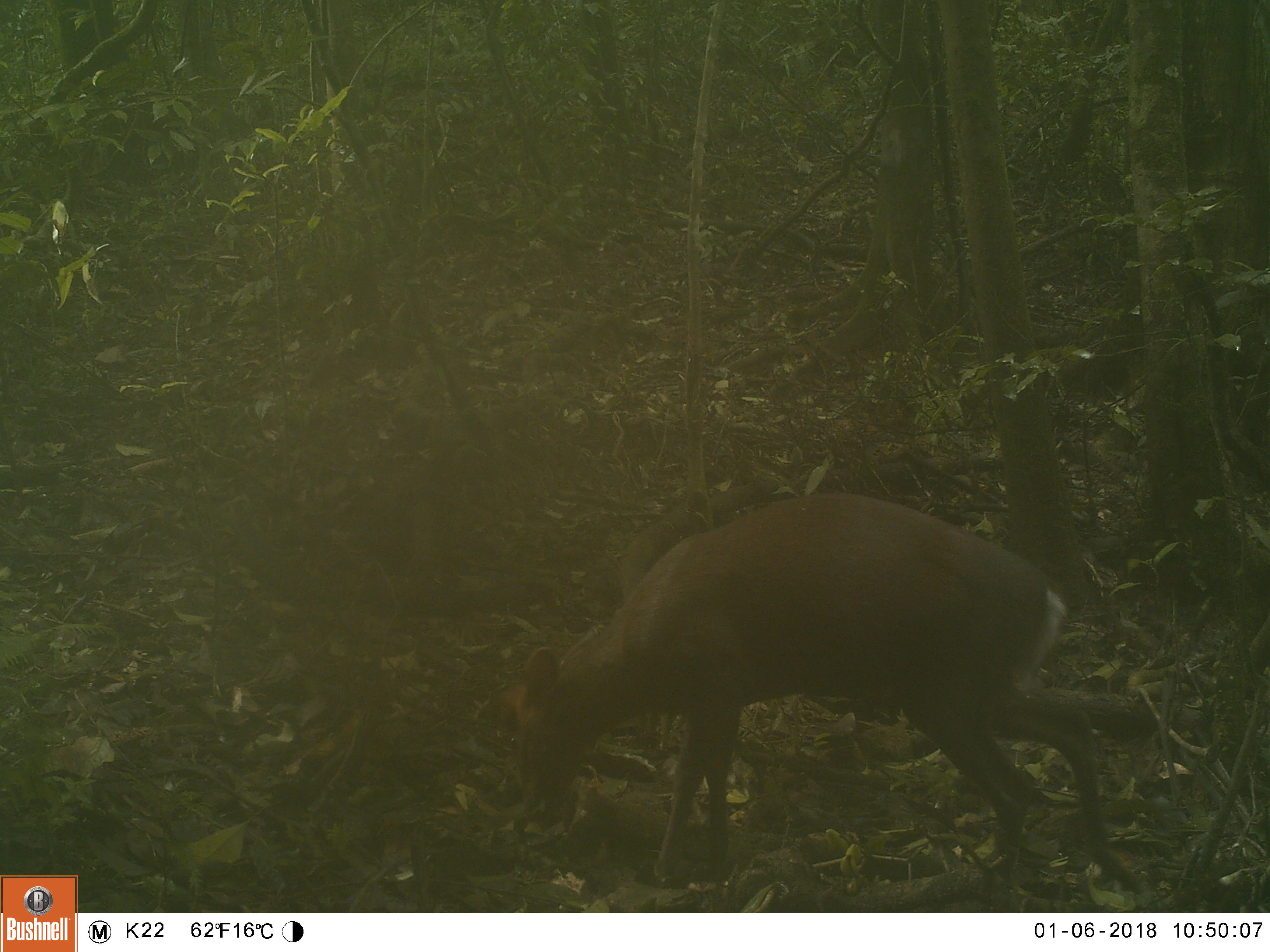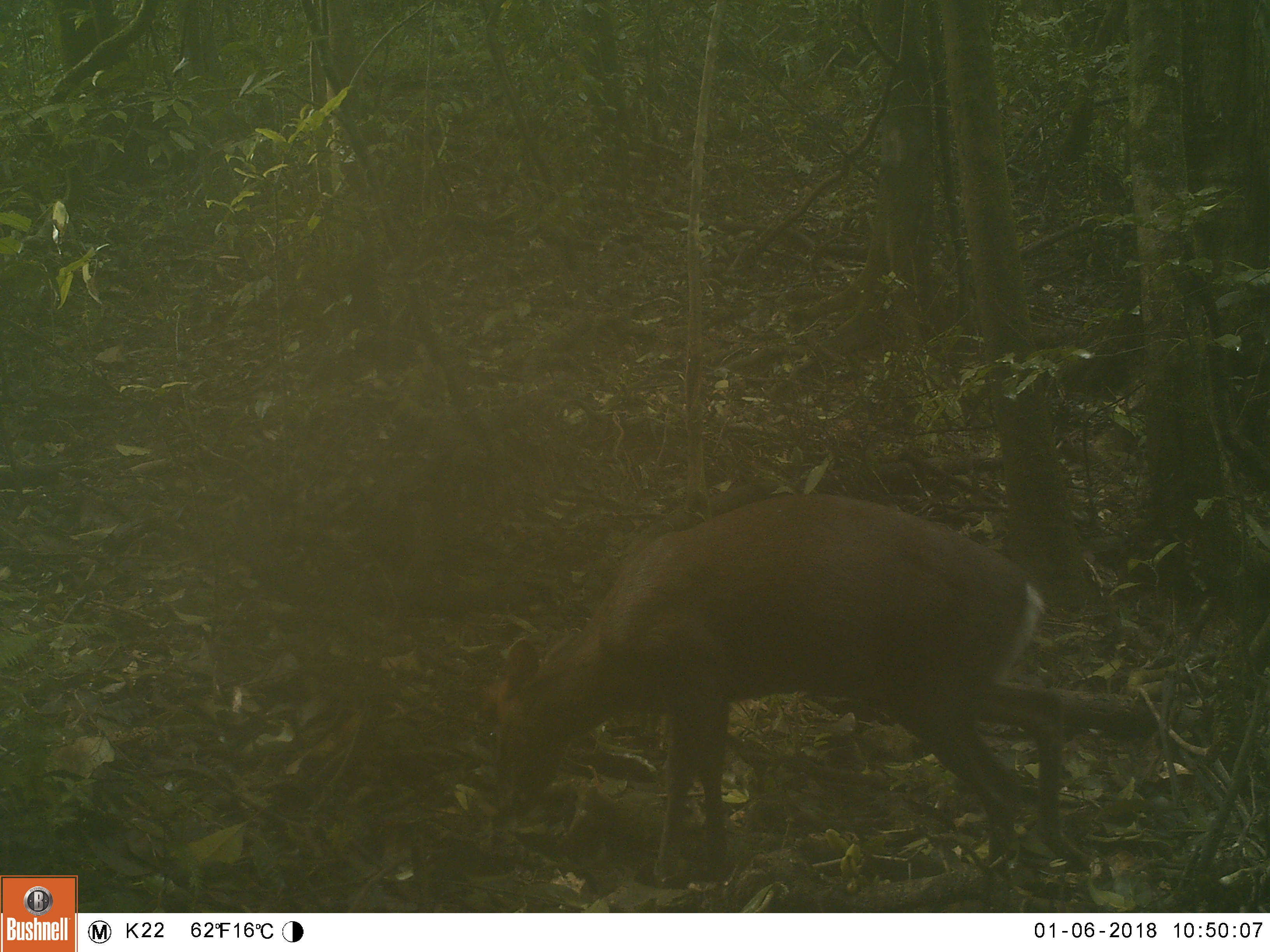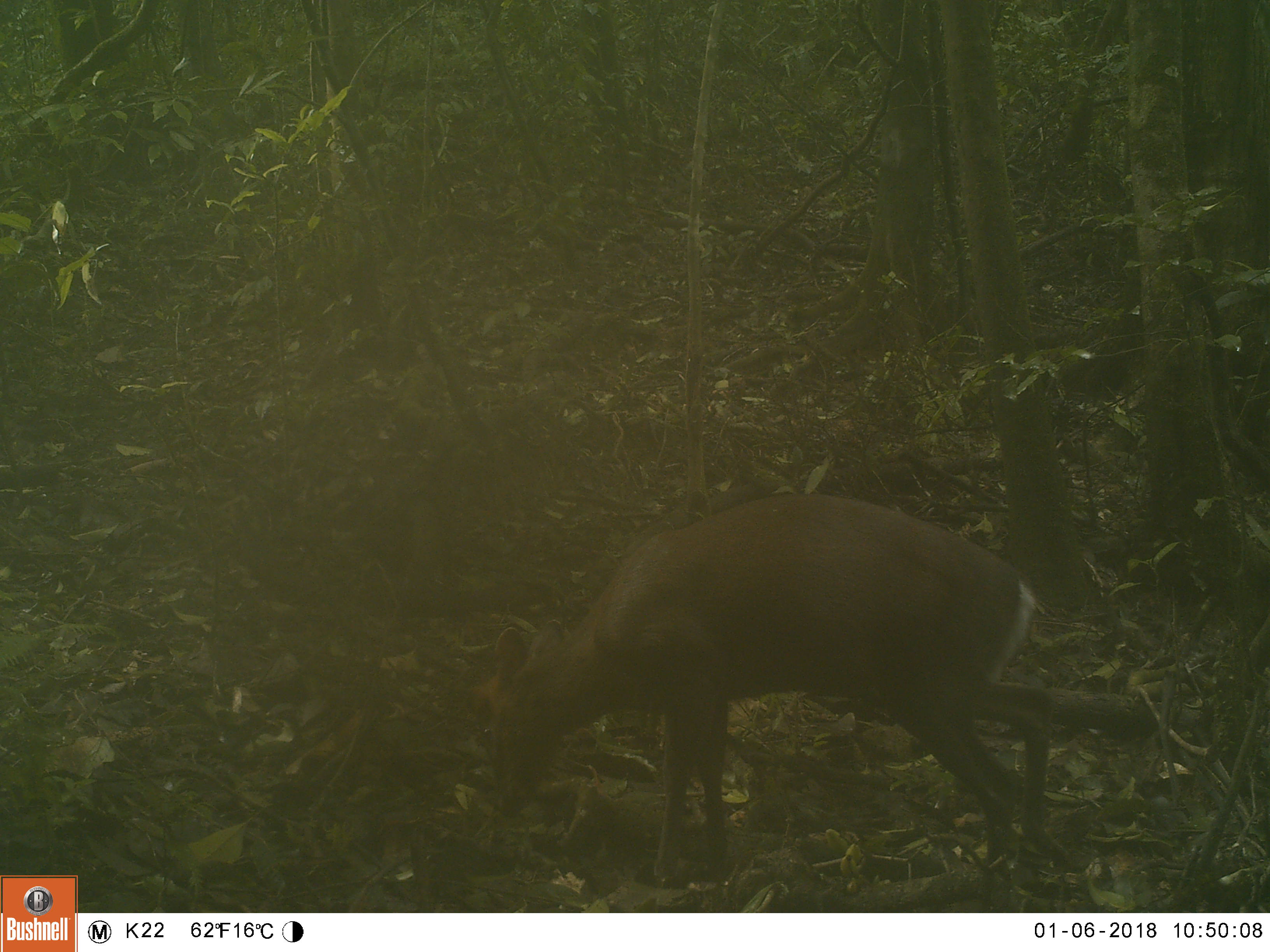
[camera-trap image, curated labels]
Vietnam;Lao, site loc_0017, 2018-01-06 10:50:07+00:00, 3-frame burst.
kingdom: Animalia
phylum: Chordata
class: Mammalia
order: Artiodactyla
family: Cervidae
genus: Muntiacus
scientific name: Muntiacus rooseveltorum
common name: roosevelt's muntjac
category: roosevelts muntjac group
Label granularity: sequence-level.